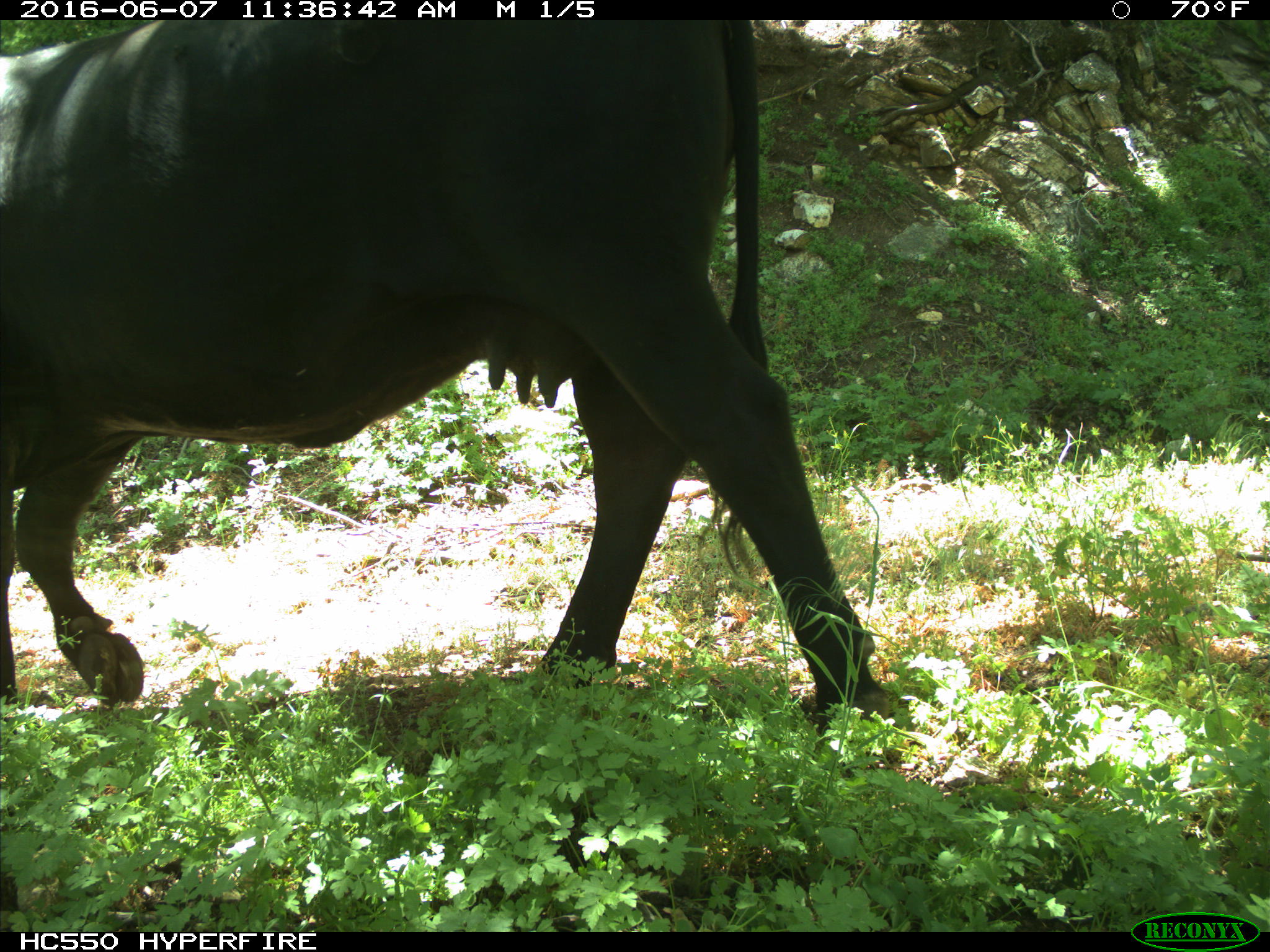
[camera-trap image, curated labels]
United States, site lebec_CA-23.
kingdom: Animalia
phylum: Chordata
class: Mammalia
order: Artiodactyla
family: Bovidae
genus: Bos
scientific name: Bos taurus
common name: domestic cow